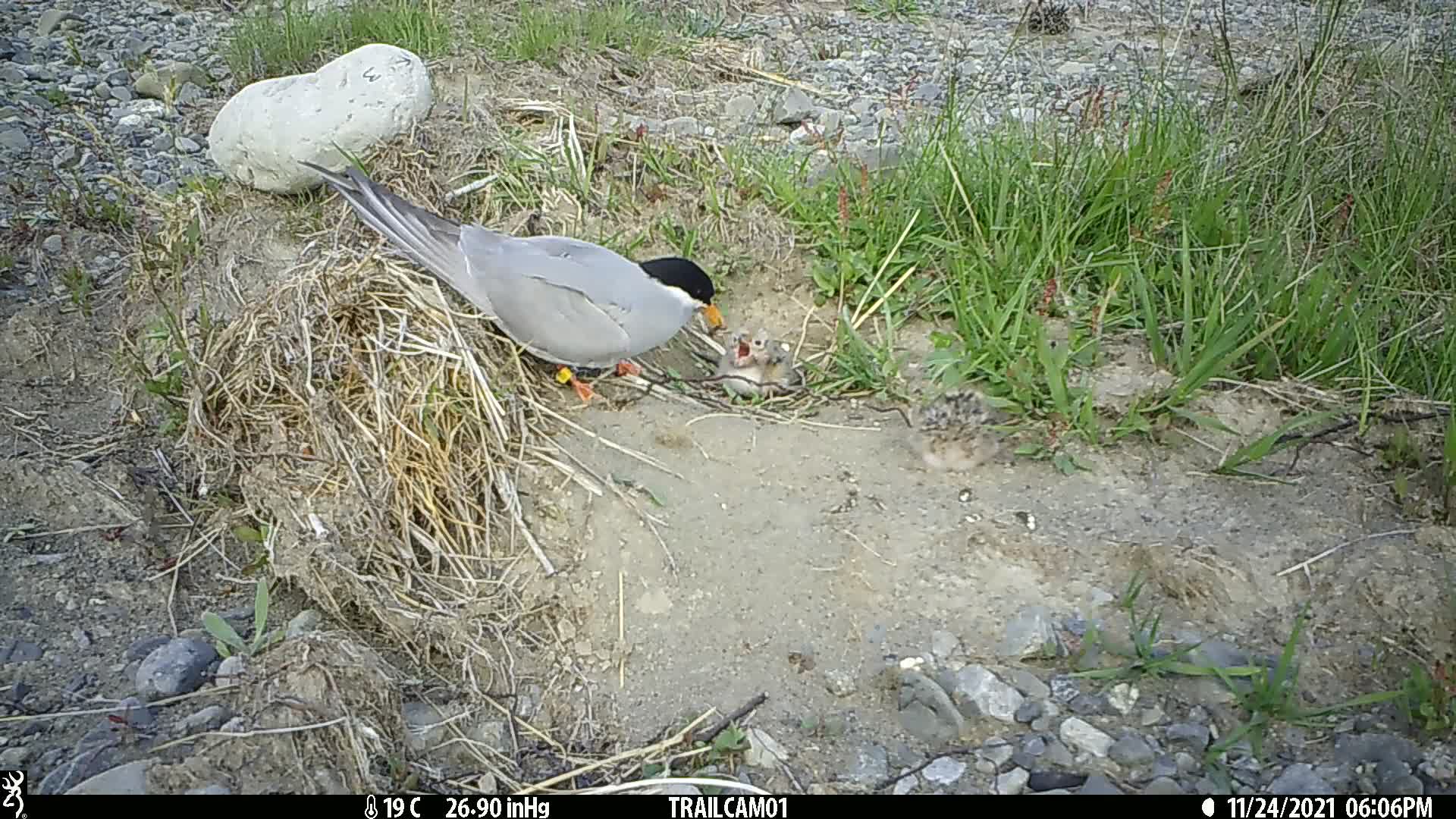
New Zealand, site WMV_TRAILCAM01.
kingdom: Animalia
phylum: Chordata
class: Aves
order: Charadriiformes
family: Laridae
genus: Chlidonias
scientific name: Chlidonias albostriatus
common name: black-fronted tern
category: black fronted tern